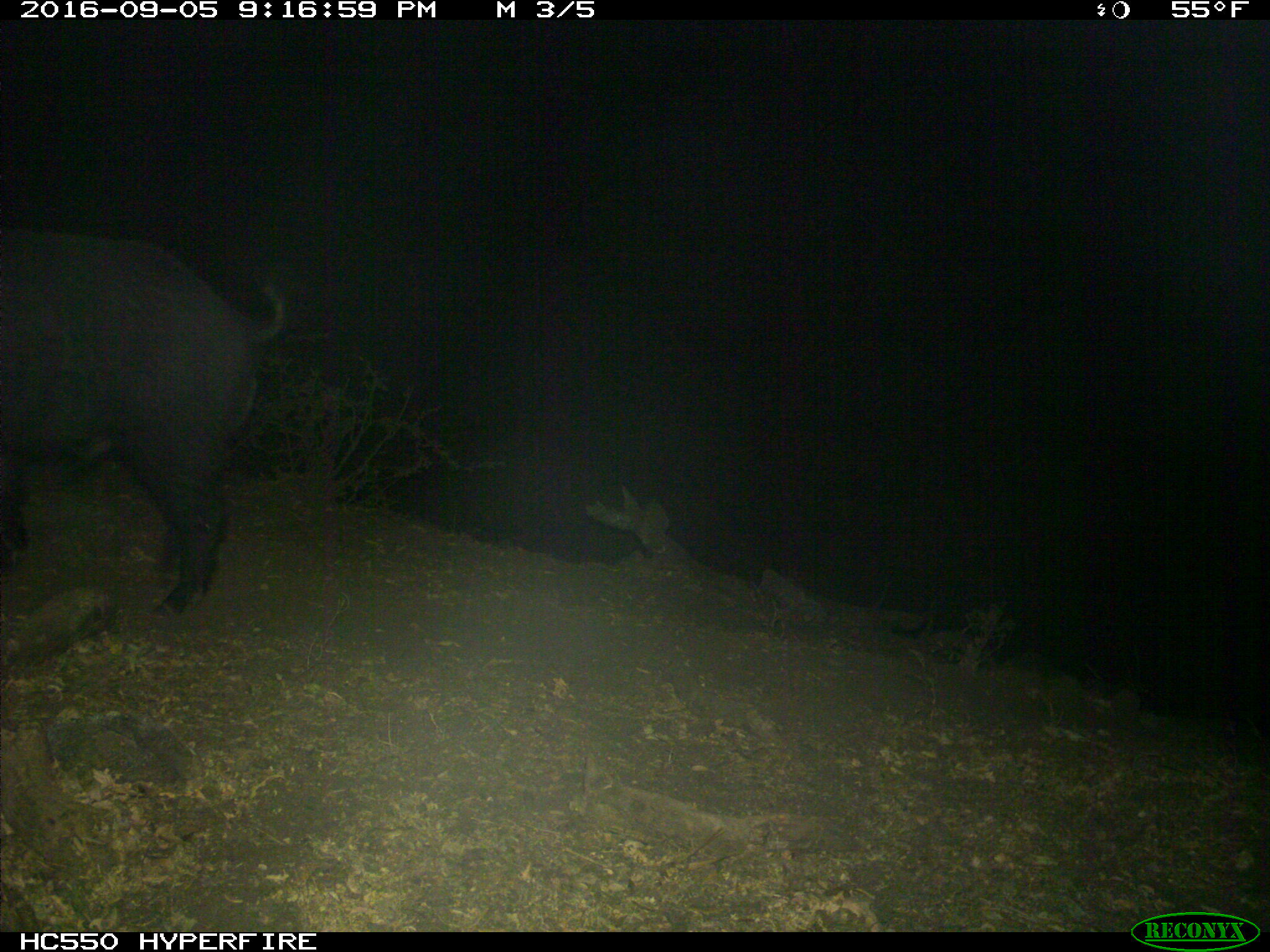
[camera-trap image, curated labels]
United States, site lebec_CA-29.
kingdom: Animalia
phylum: Chordata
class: Mammalia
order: Artiodactyla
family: Suidae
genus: Sus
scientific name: Sus scrofa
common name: wild boar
Sus scrofa (wild boar).